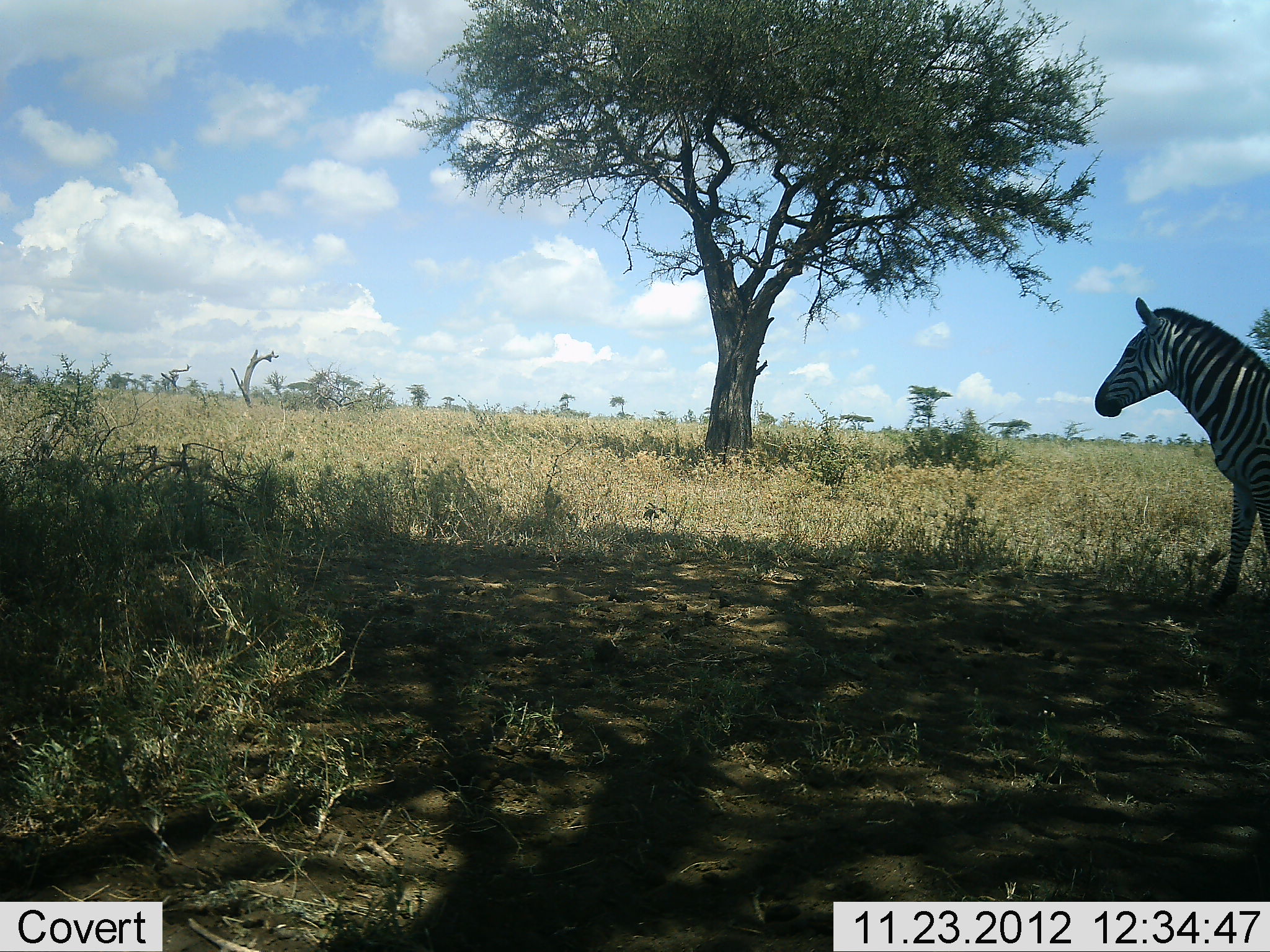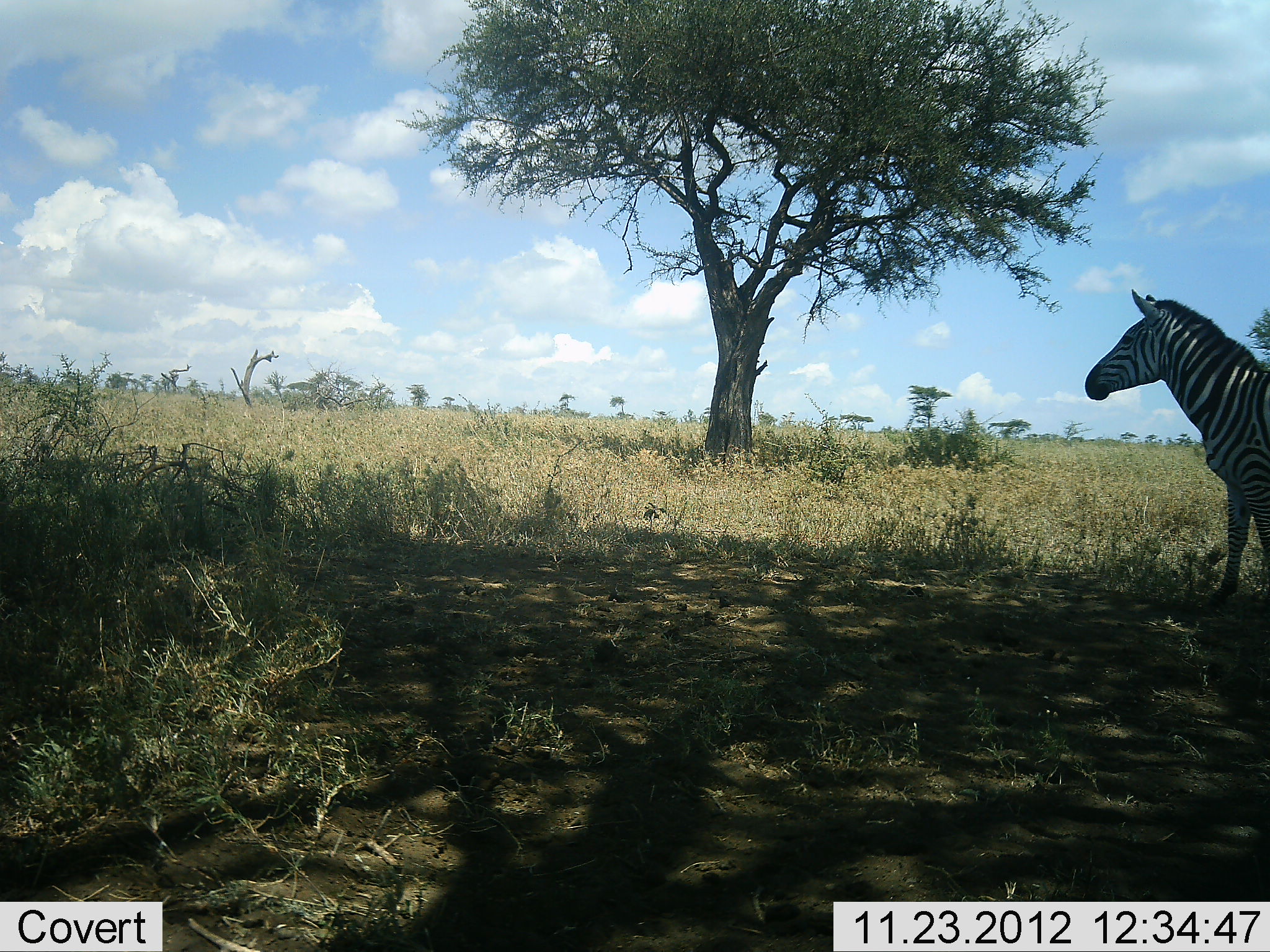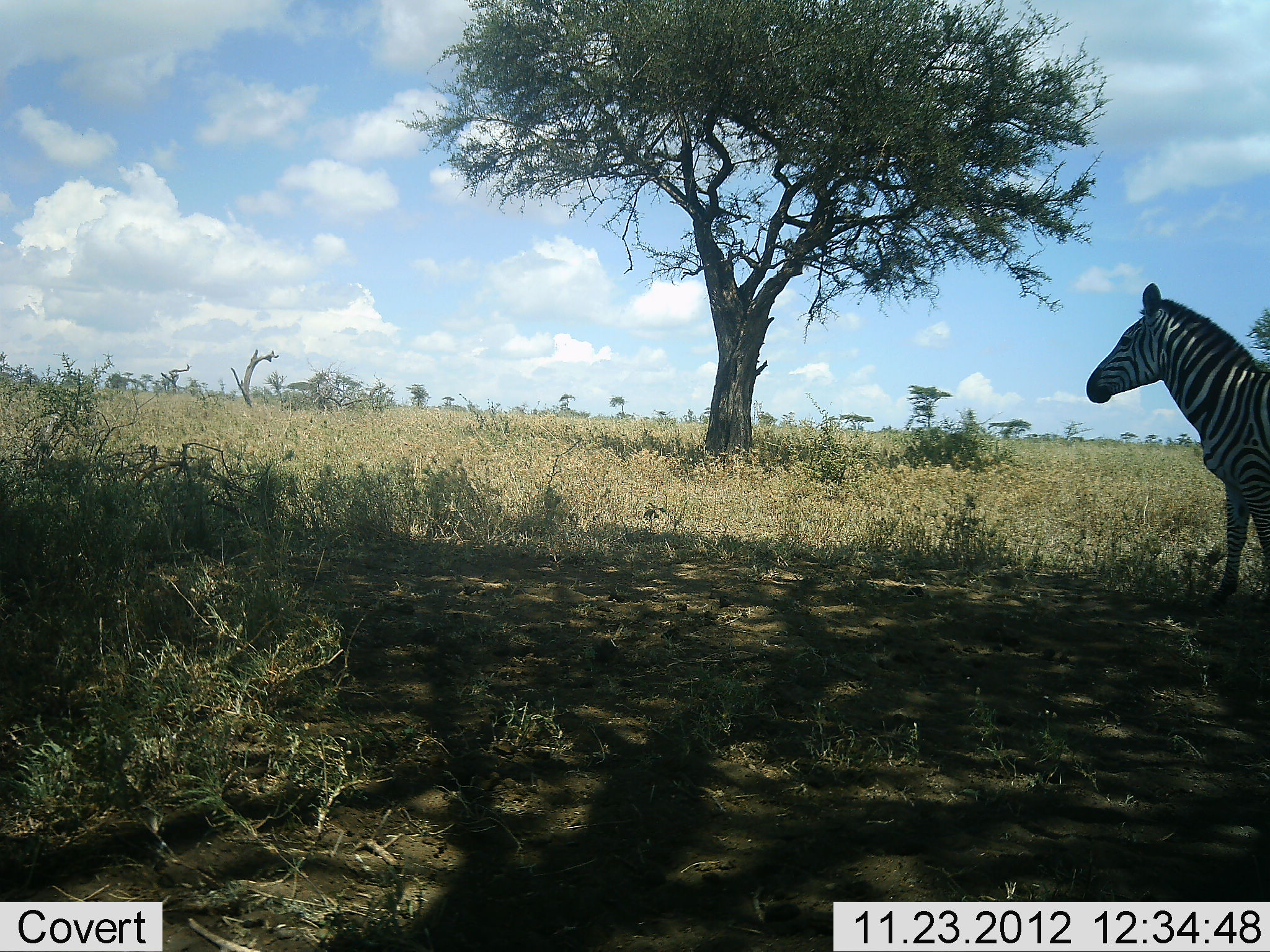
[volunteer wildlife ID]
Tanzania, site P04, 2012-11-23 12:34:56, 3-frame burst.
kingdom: Animalia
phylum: Chordata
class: Mammalia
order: Perissodactyla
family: Equidae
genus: Equus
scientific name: Equus quagga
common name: plains zebra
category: zebra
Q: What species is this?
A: Zebra (plains zebra) (Equus quagga).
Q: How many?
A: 1.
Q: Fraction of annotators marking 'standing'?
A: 100%.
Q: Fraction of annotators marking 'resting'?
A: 0%.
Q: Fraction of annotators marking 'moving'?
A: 0%.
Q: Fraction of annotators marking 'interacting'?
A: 0%.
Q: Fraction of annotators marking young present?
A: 0%.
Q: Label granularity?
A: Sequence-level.